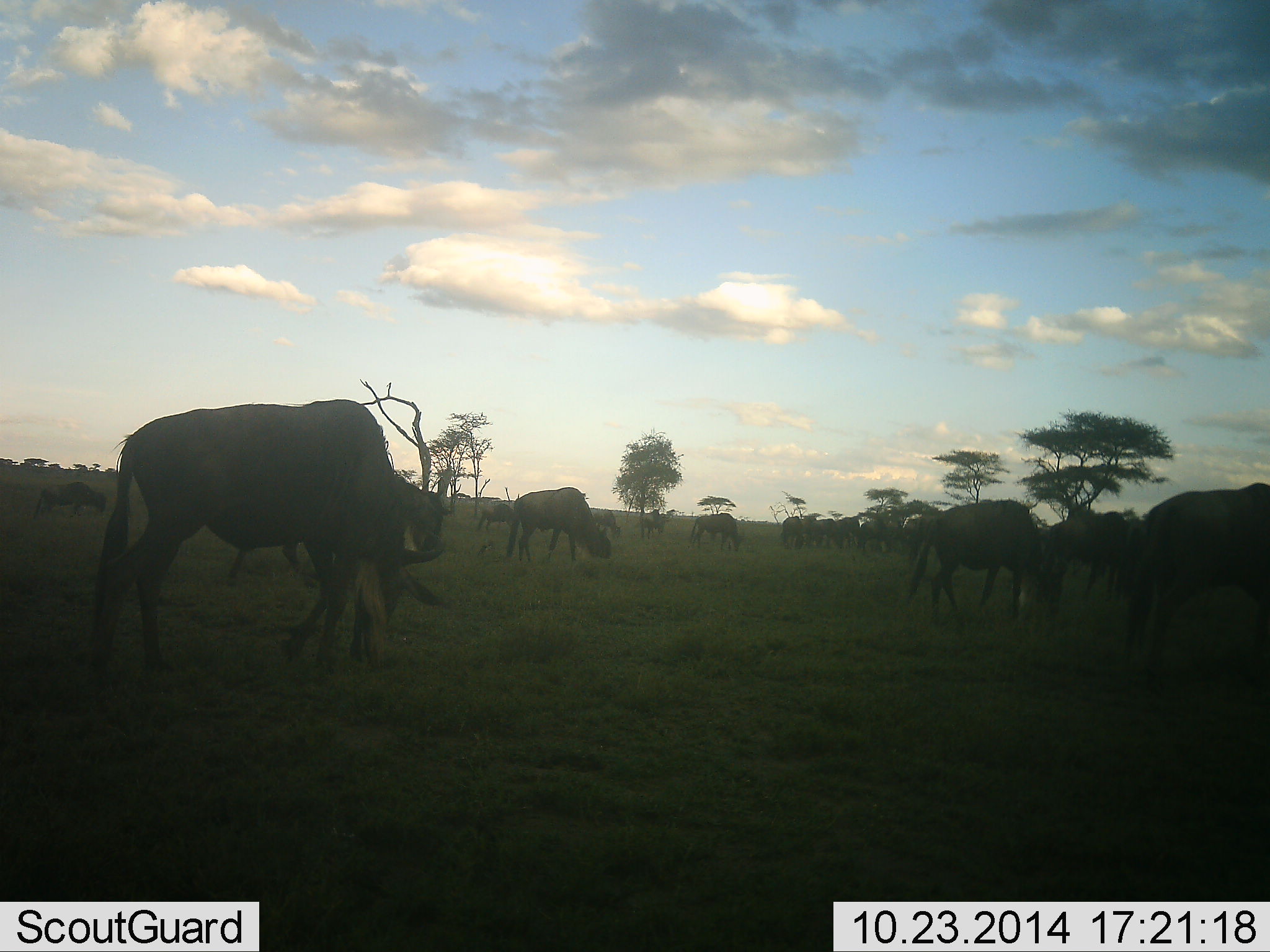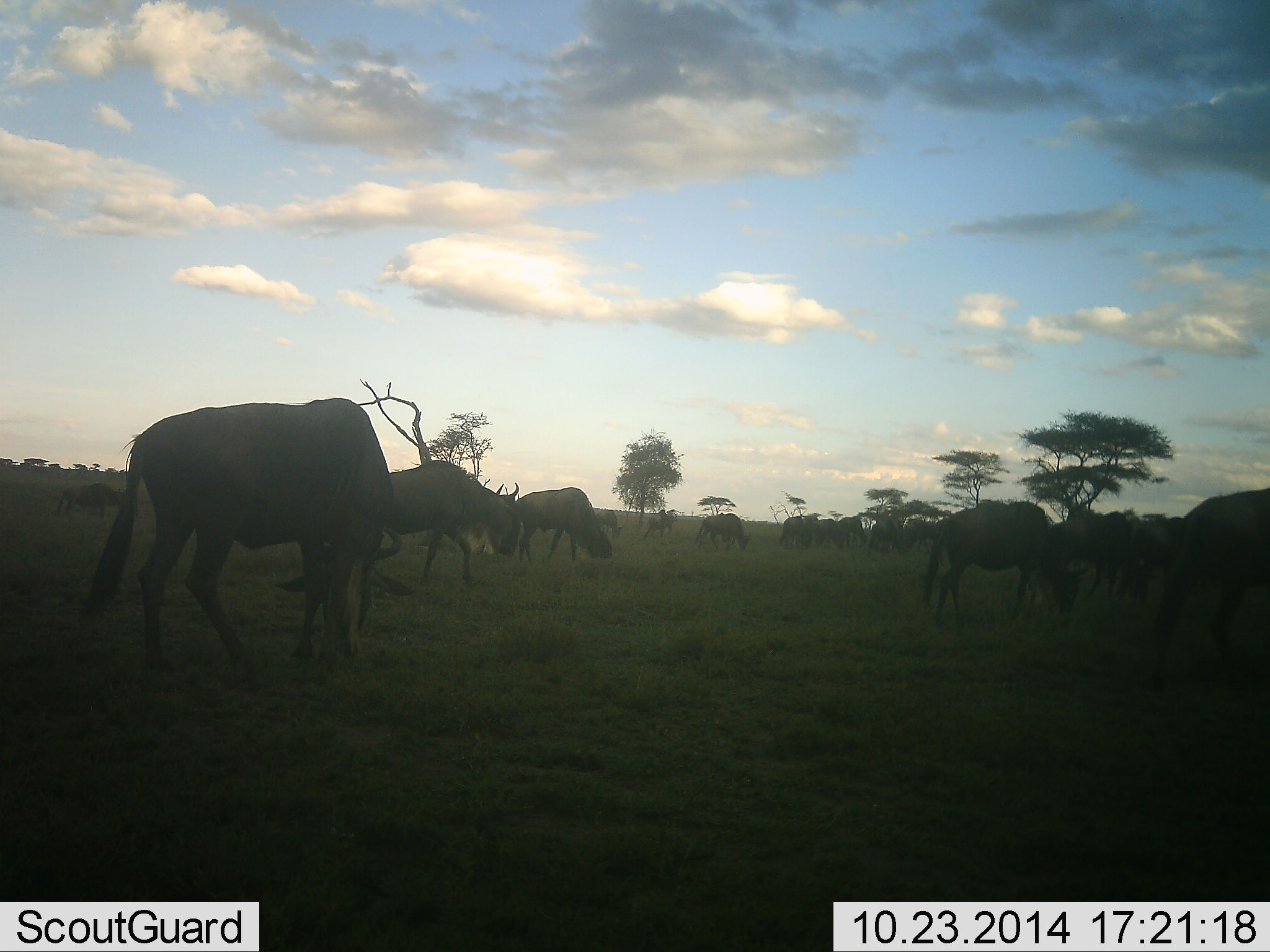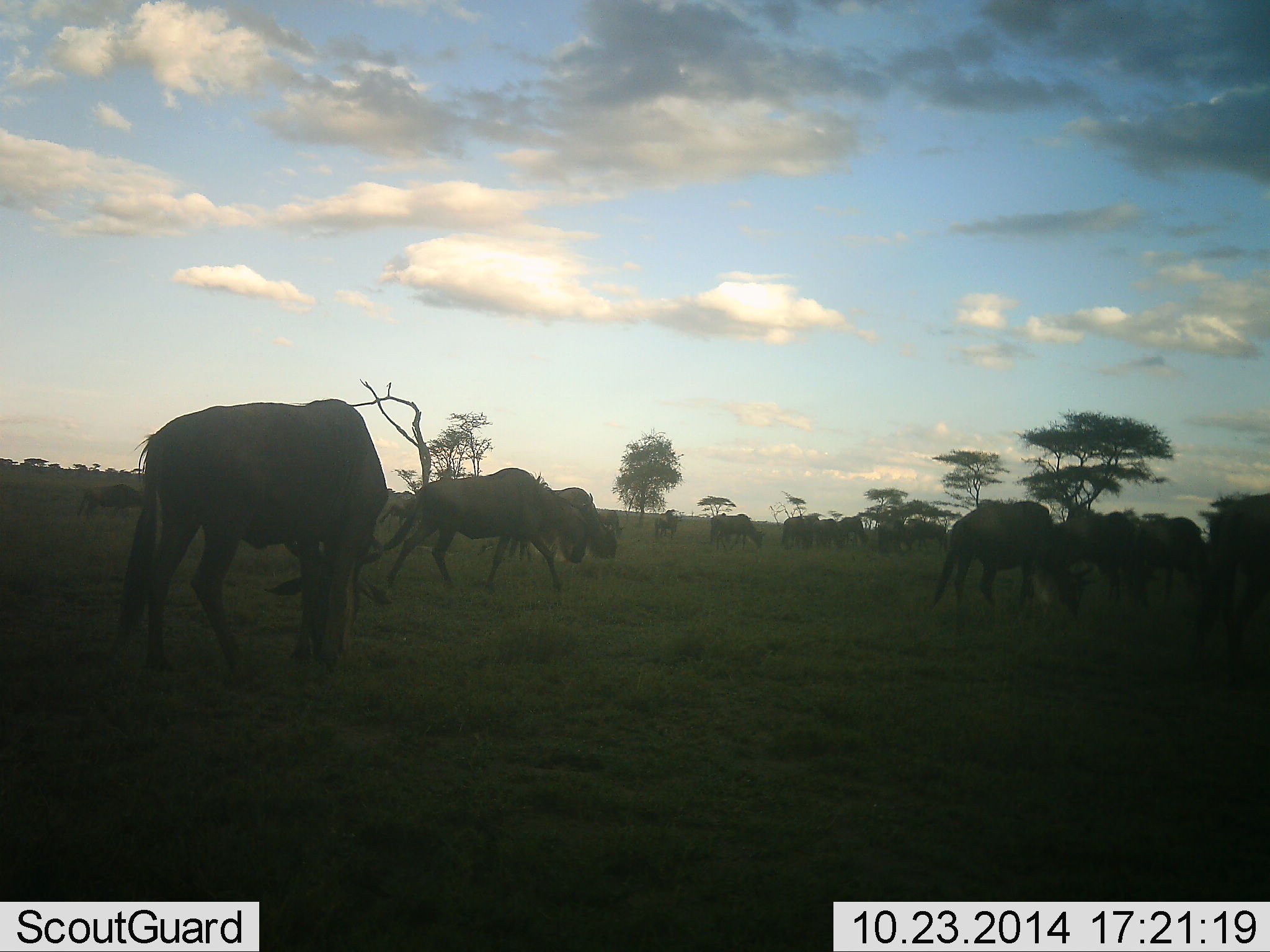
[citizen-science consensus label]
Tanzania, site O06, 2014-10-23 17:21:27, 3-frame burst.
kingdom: Animalia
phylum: Chordata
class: Mammalia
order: Artiodactyla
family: Bovidae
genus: Connochaetes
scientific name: Connochaetes taurinus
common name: blue wildebeest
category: wildebeest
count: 11-50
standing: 40%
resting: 0%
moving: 70%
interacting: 0%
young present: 0%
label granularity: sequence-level